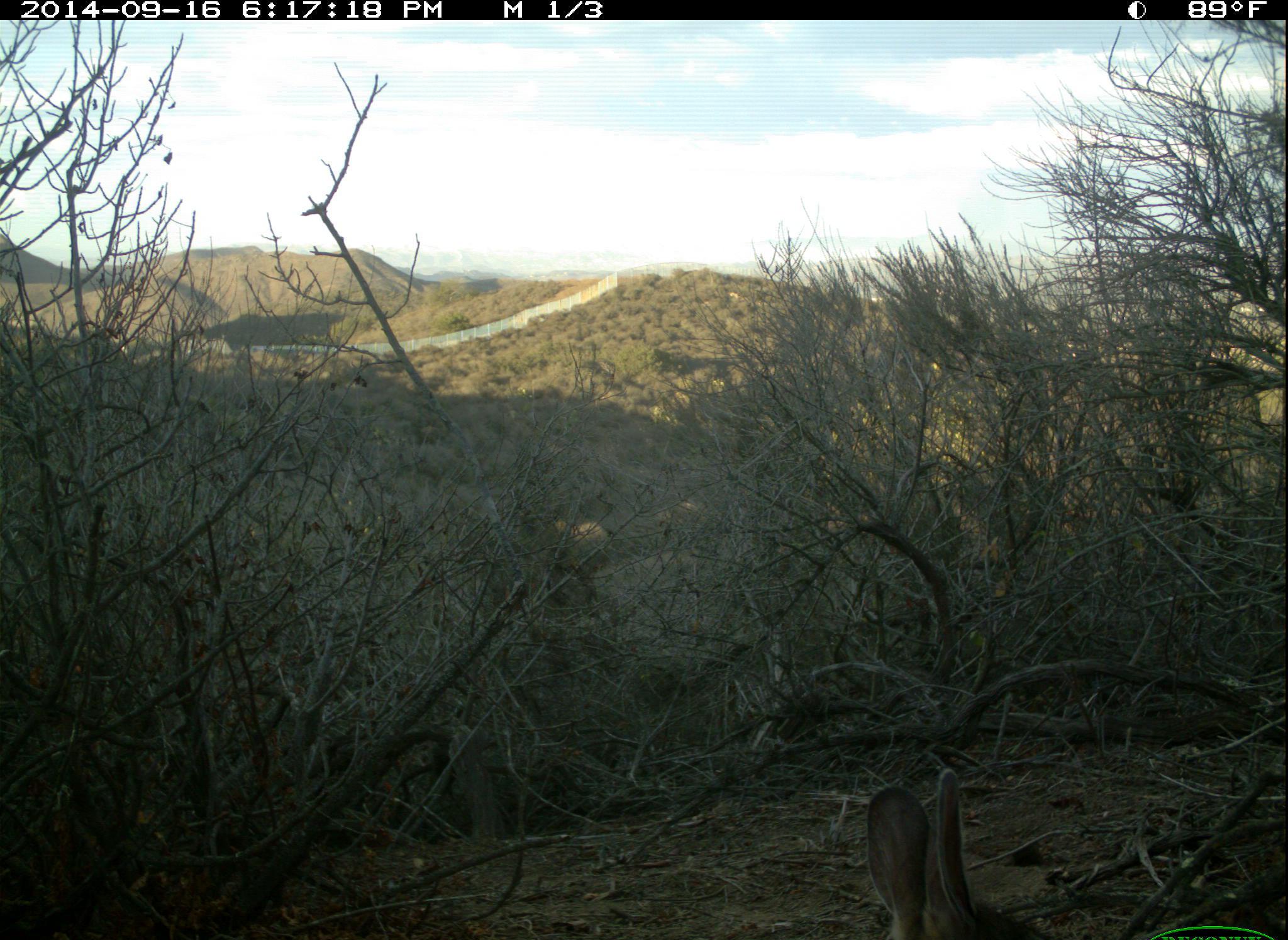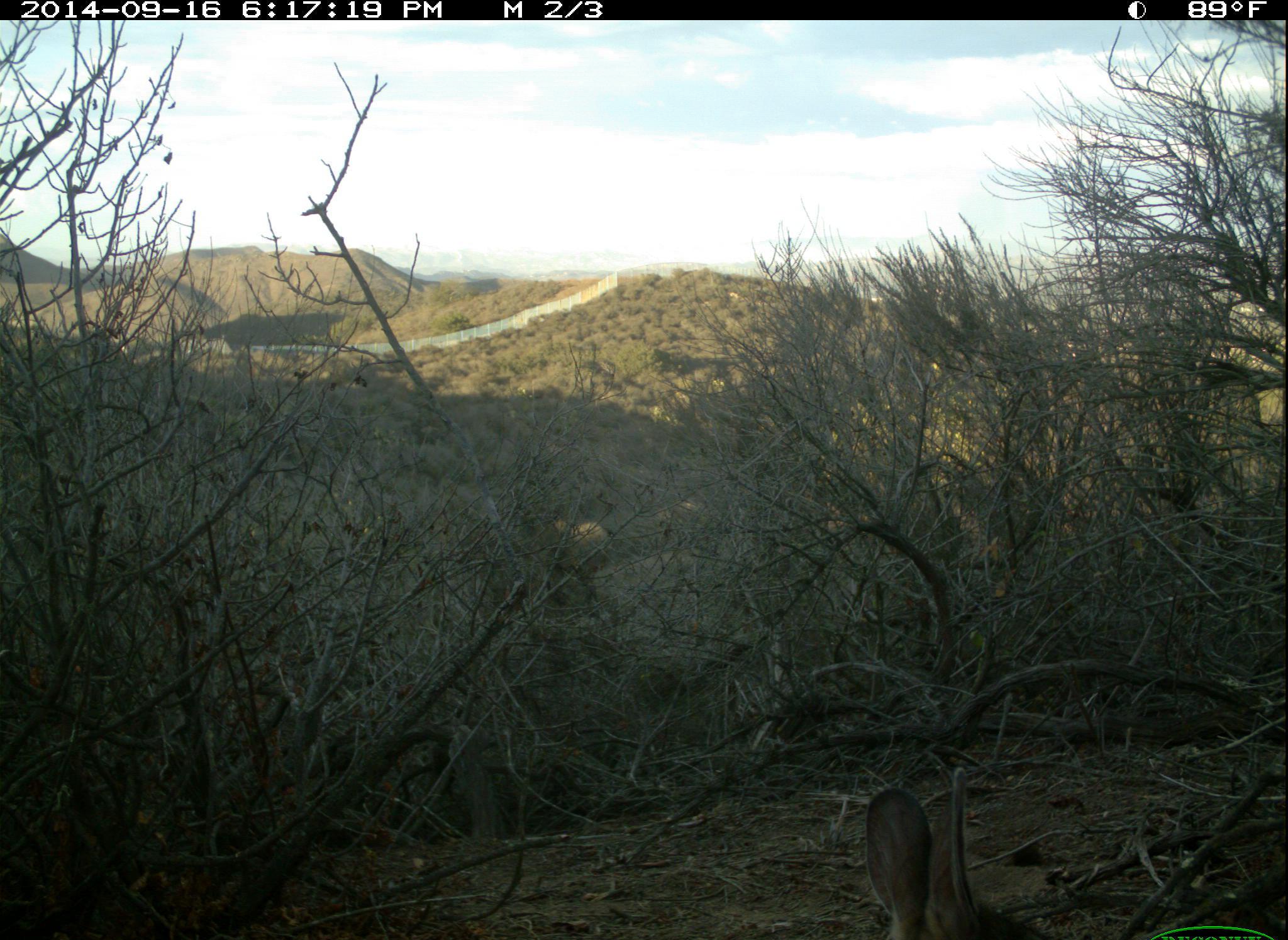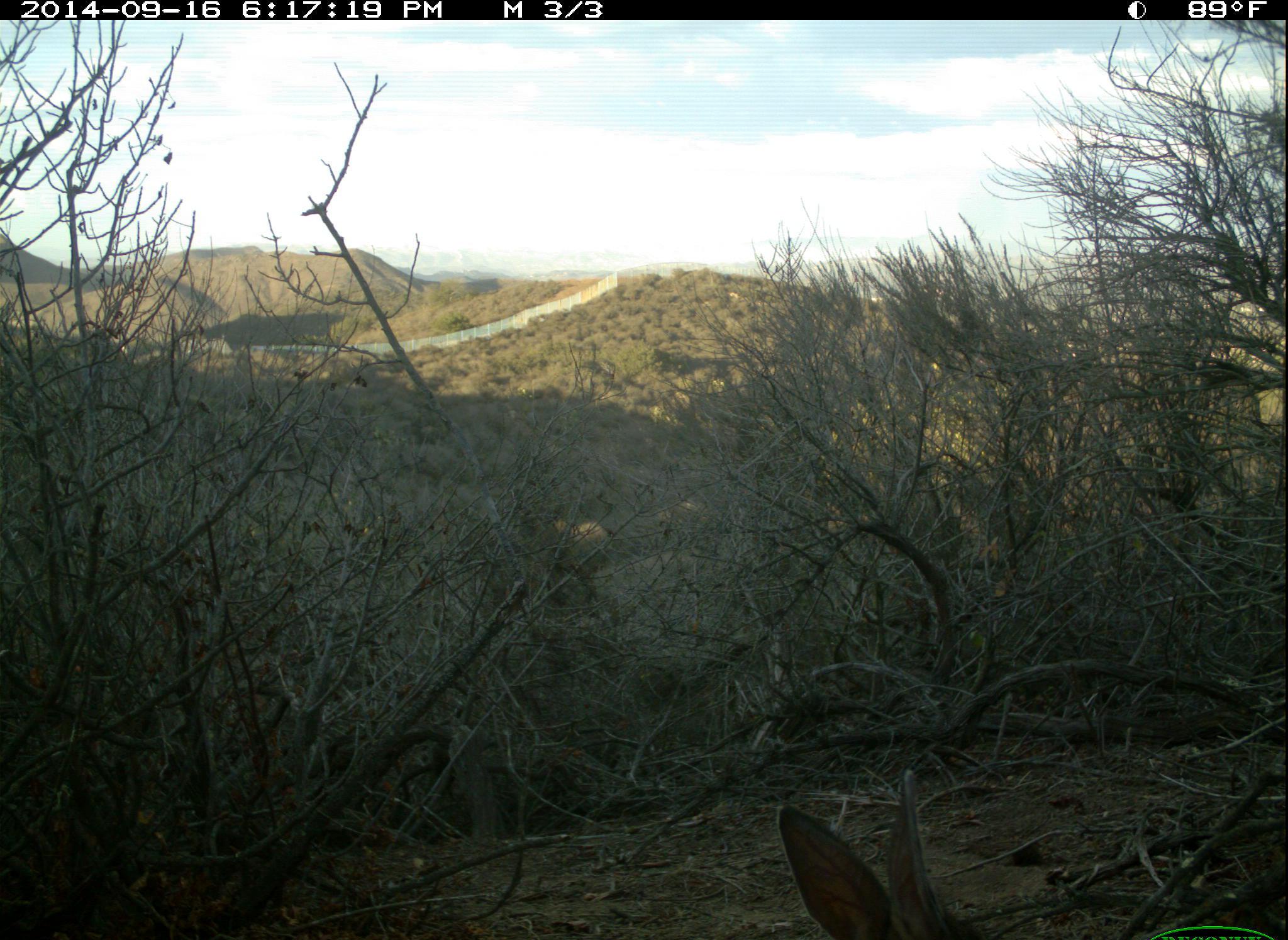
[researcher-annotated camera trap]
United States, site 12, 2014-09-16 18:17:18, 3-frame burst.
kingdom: Animalia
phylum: Chordata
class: Mammalia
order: Lagomorpha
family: Leporidae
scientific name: Leporidae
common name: rabbits and hares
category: rabbit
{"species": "rabbit (rabbits and hares) (Leporidae)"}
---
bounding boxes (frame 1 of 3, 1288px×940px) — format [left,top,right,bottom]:
rabbit: [864,769,1055,940]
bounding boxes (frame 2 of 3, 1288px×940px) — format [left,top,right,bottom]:
rabbit: [863,766,1038,940]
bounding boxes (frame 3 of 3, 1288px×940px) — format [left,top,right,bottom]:
rabbit: [777,768,986,940]